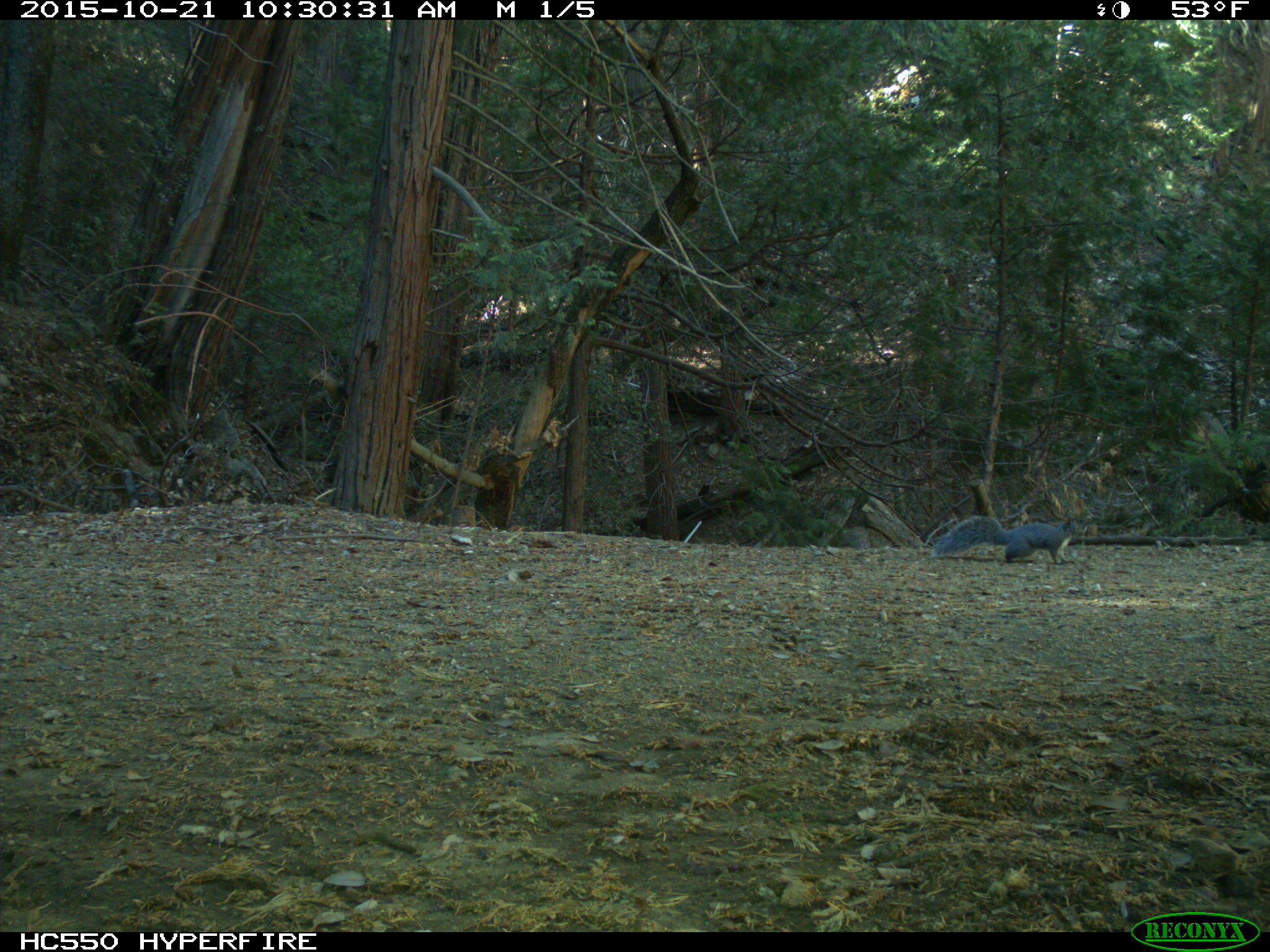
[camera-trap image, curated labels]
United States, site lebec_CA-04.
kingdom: Animalia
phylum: Chordata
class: Mammalia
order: Rodentia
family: Sciuridae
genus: Sciurus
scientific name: Sciurus carolinensis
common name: eastern gray squirrel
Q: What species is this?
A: Sciurus carolinensis (eastern gray squirrel).